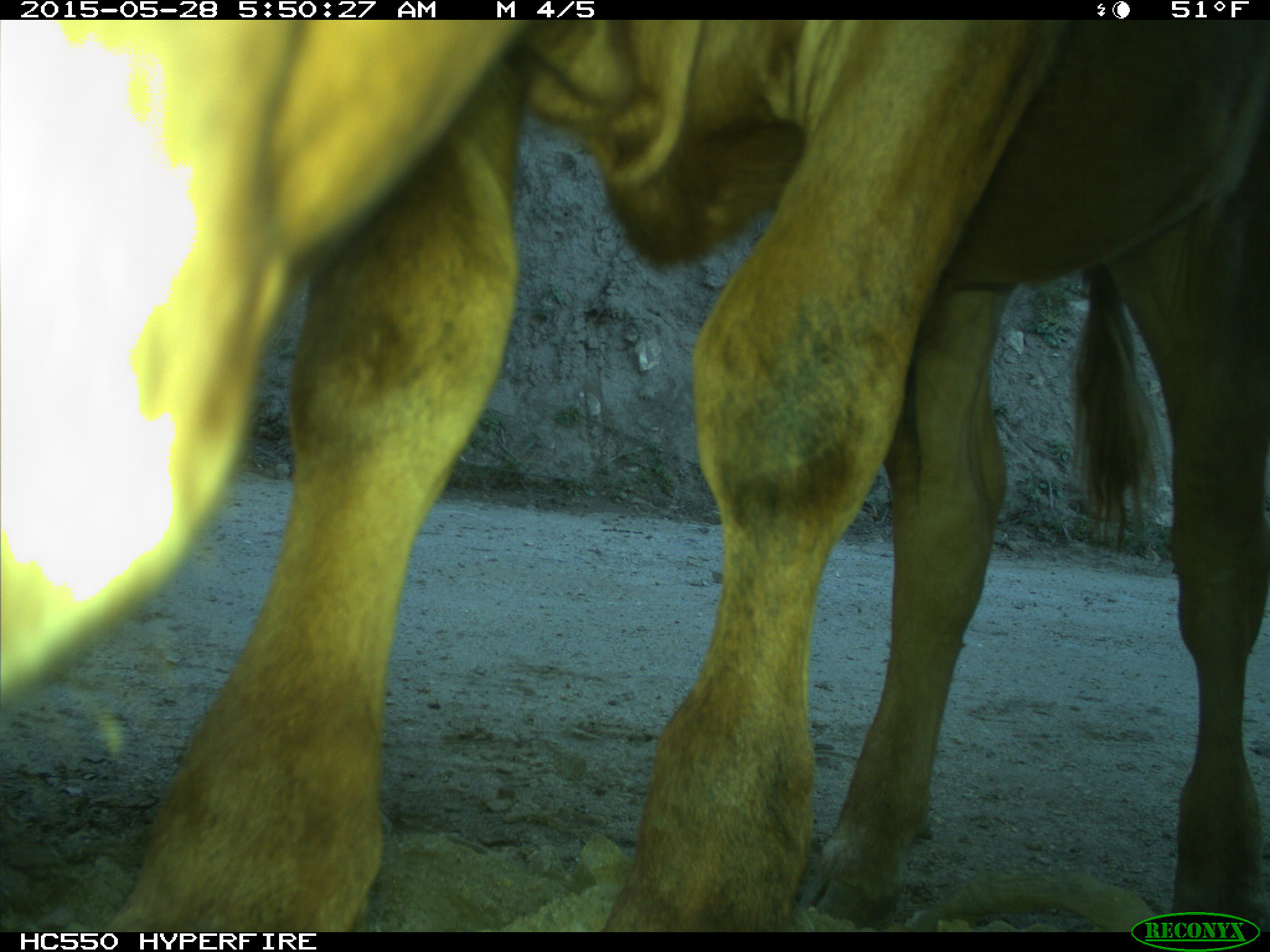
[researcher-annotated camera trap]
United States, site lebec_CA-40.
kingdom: Animalia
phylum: Chordata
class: Mammalia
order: Artiodactyla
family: Bovidae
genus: Bos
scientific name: Bos taurus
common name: domestic cow